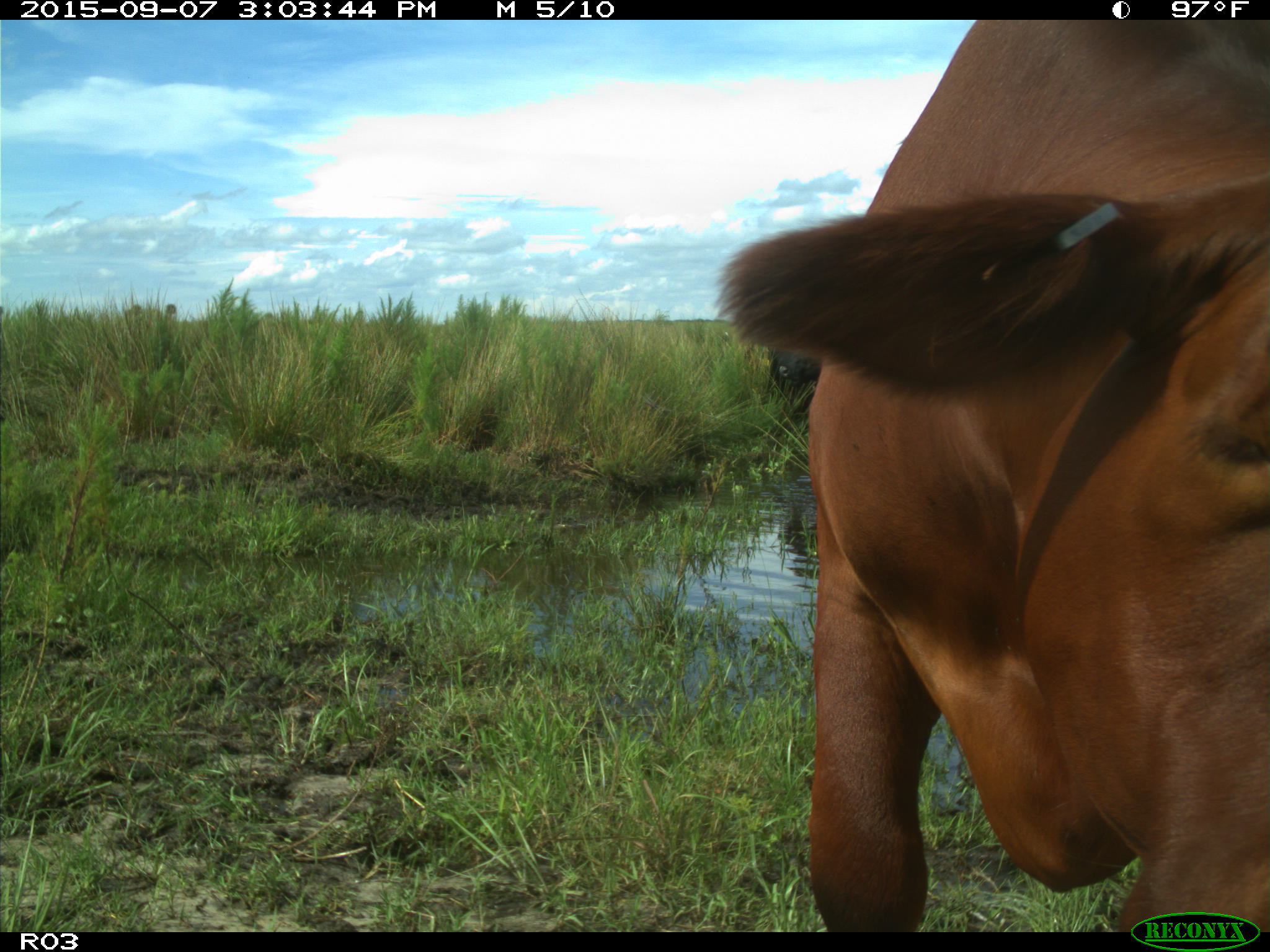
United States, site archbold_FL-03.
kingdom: Animalia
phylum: Chordata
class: Mammalia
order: Artiodactyla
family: Bovidae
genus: Bos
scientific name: Bos taurus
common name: domestic cow